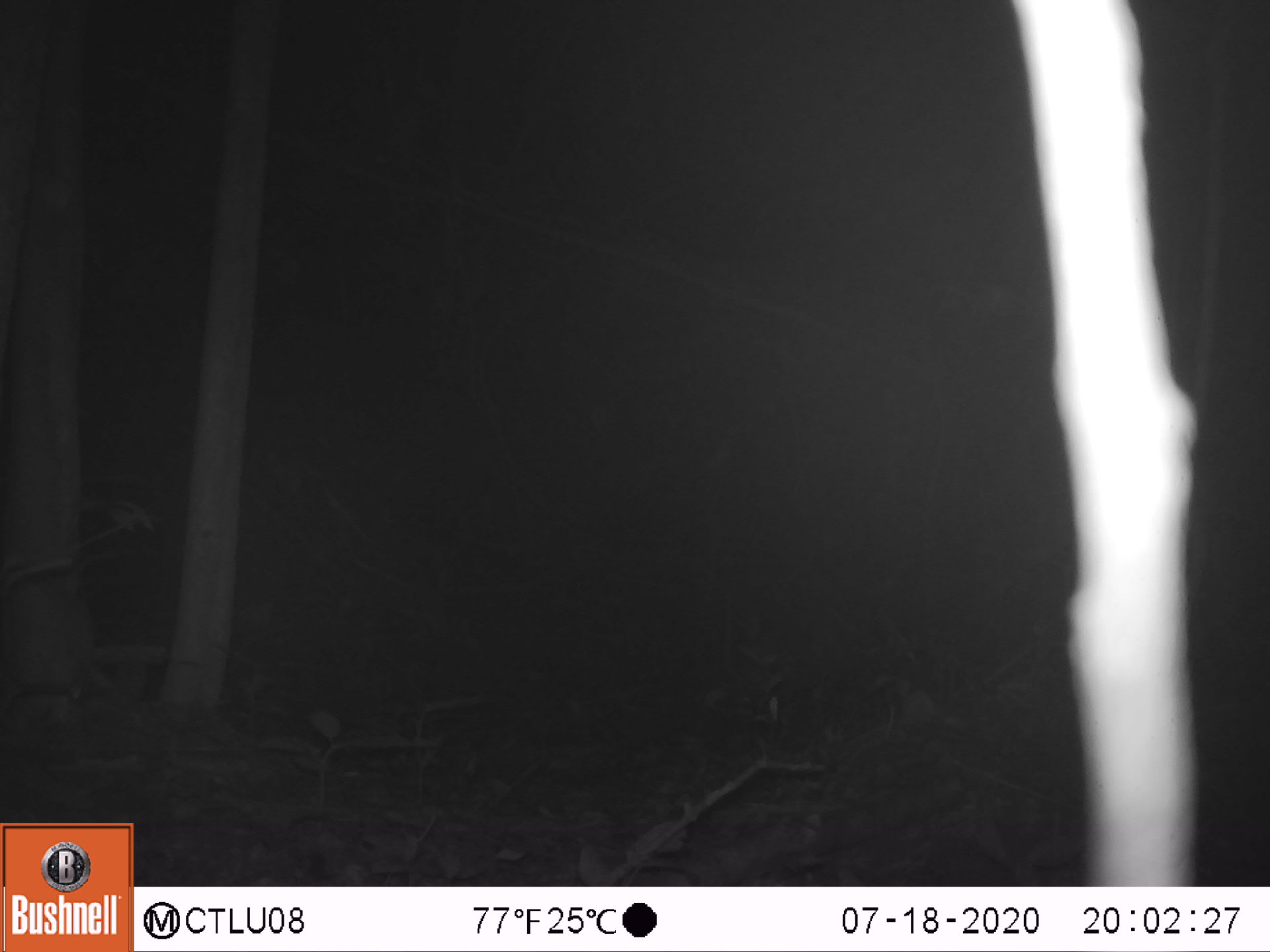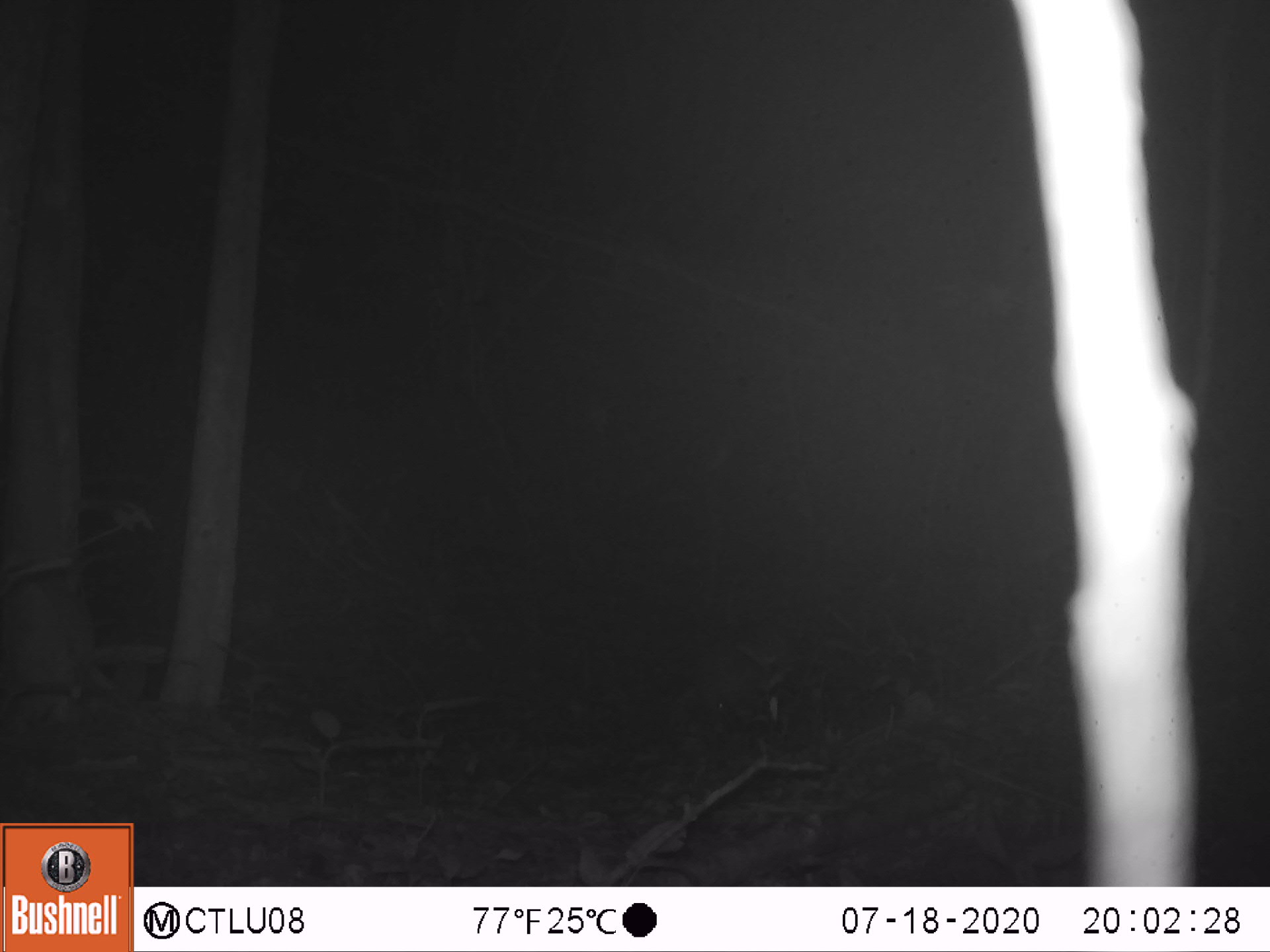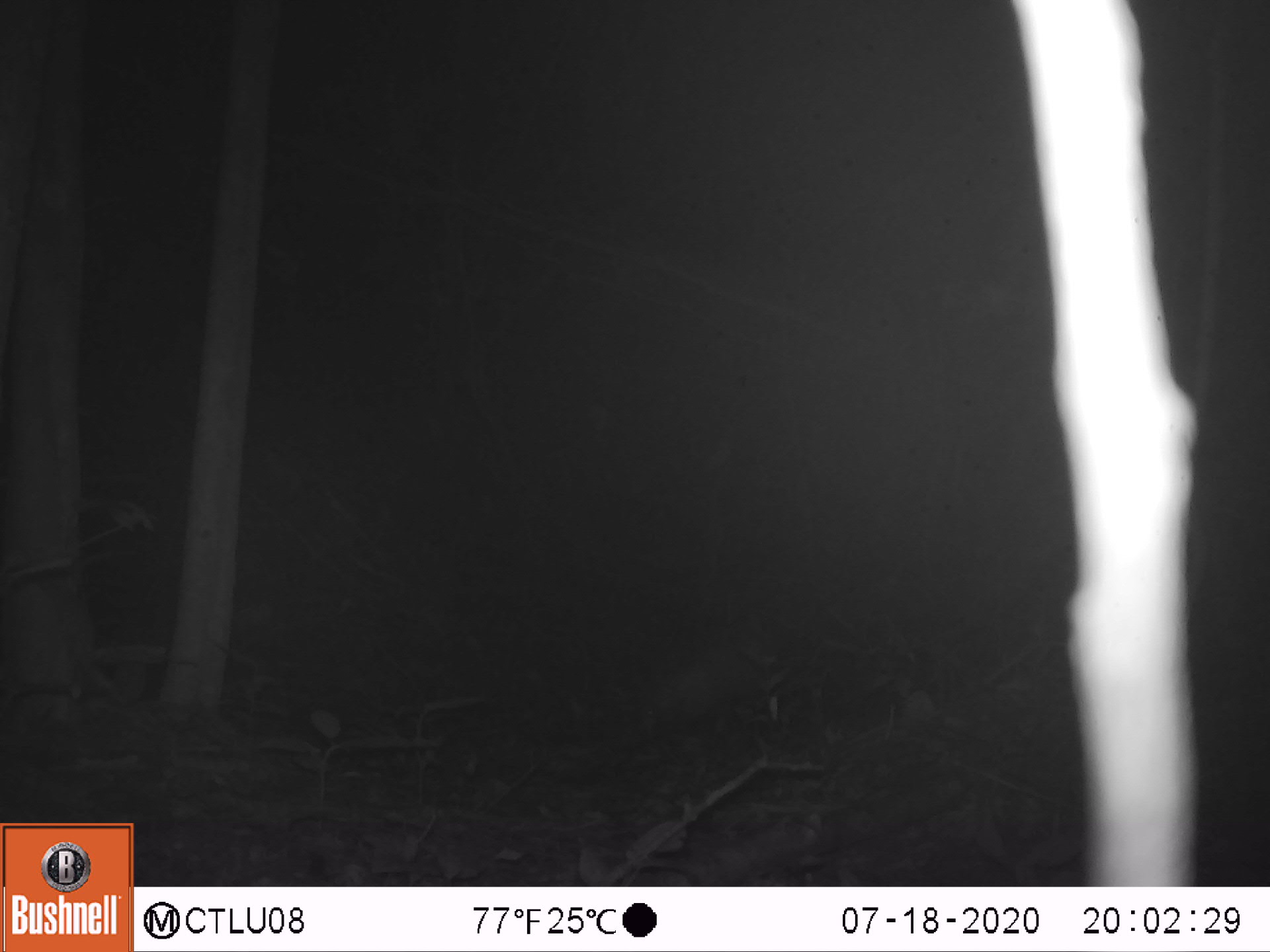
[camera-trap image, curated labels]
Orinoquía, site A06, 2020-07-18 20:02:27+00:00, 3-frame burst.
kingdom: Animalia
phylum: Chordata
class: Mammalia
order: Cingulata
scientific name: Cingulata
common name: armadillo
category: unknown armadillo